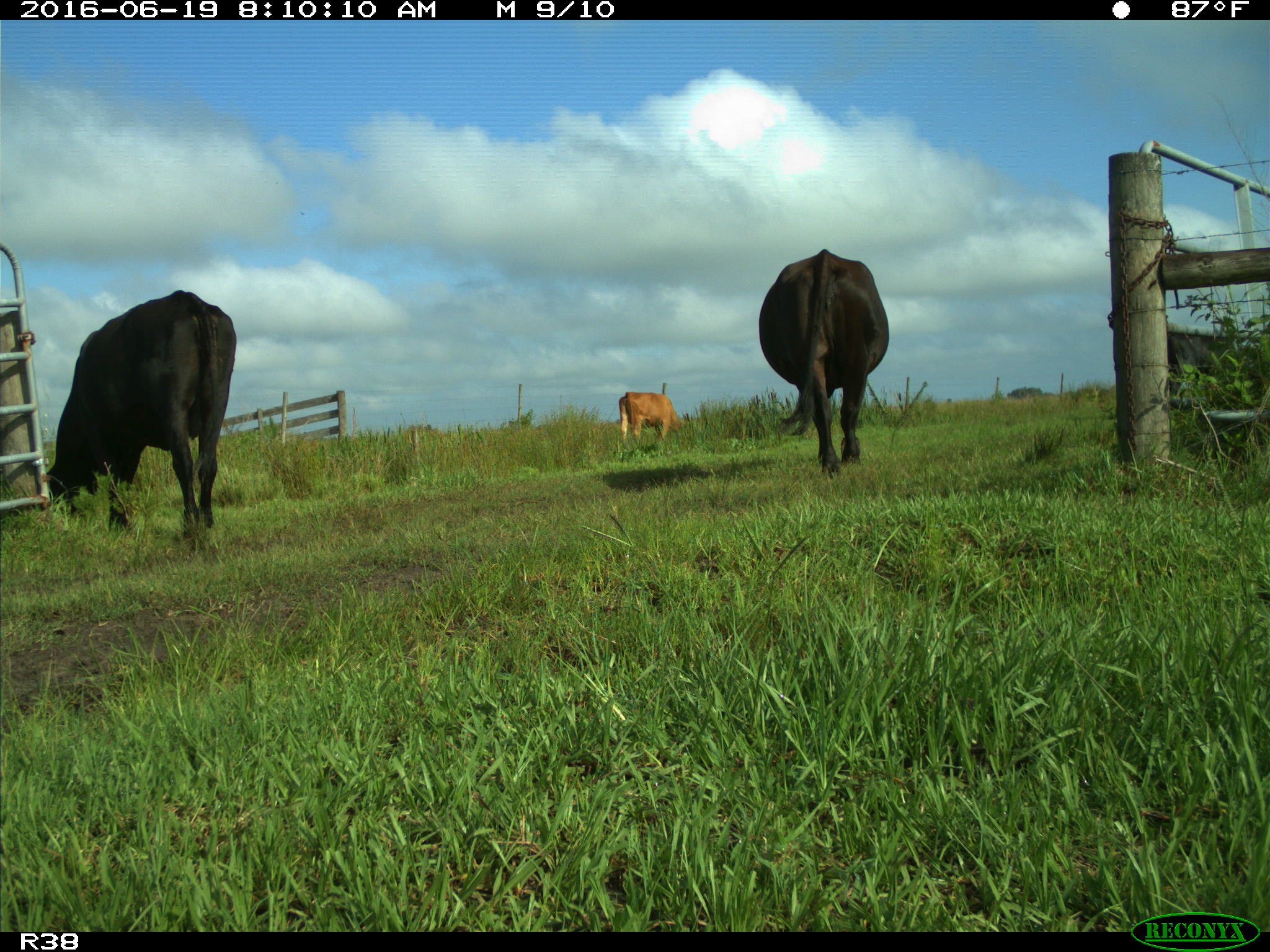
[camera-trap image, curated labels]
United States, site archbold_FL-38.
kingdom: Animalia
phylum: Chordata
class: Mammalia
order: Artiodactyla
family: Bovidae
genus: Bos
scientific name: Bos taurus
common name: domestic cow